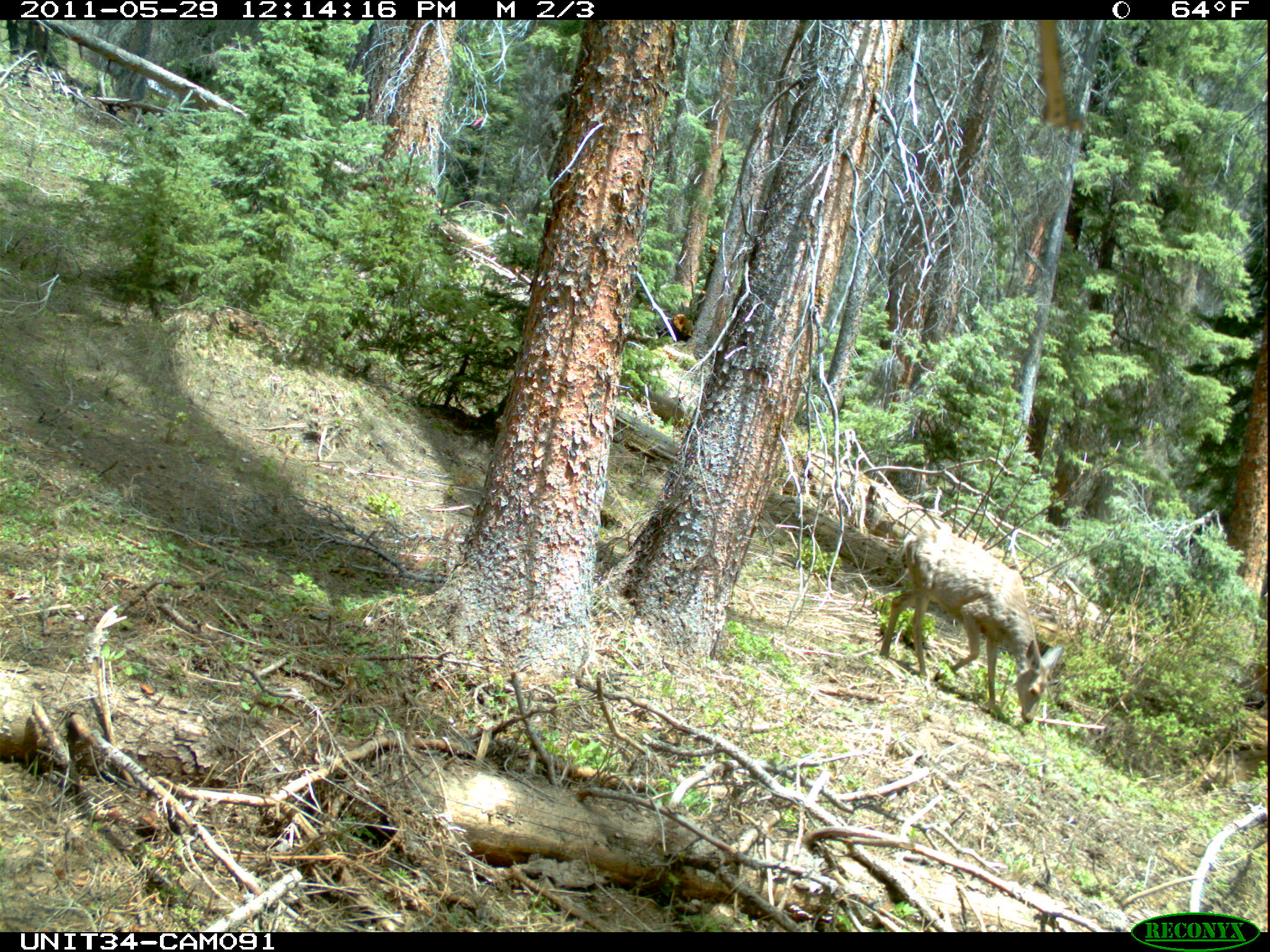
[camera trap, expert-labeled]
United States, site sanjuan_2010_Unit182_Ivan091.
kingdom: Animalia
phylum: Chordata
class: Mammalia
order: Artiodactyla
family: Cervidae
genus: Odocoileus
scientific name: Odocoileus hemionus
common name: mule deer